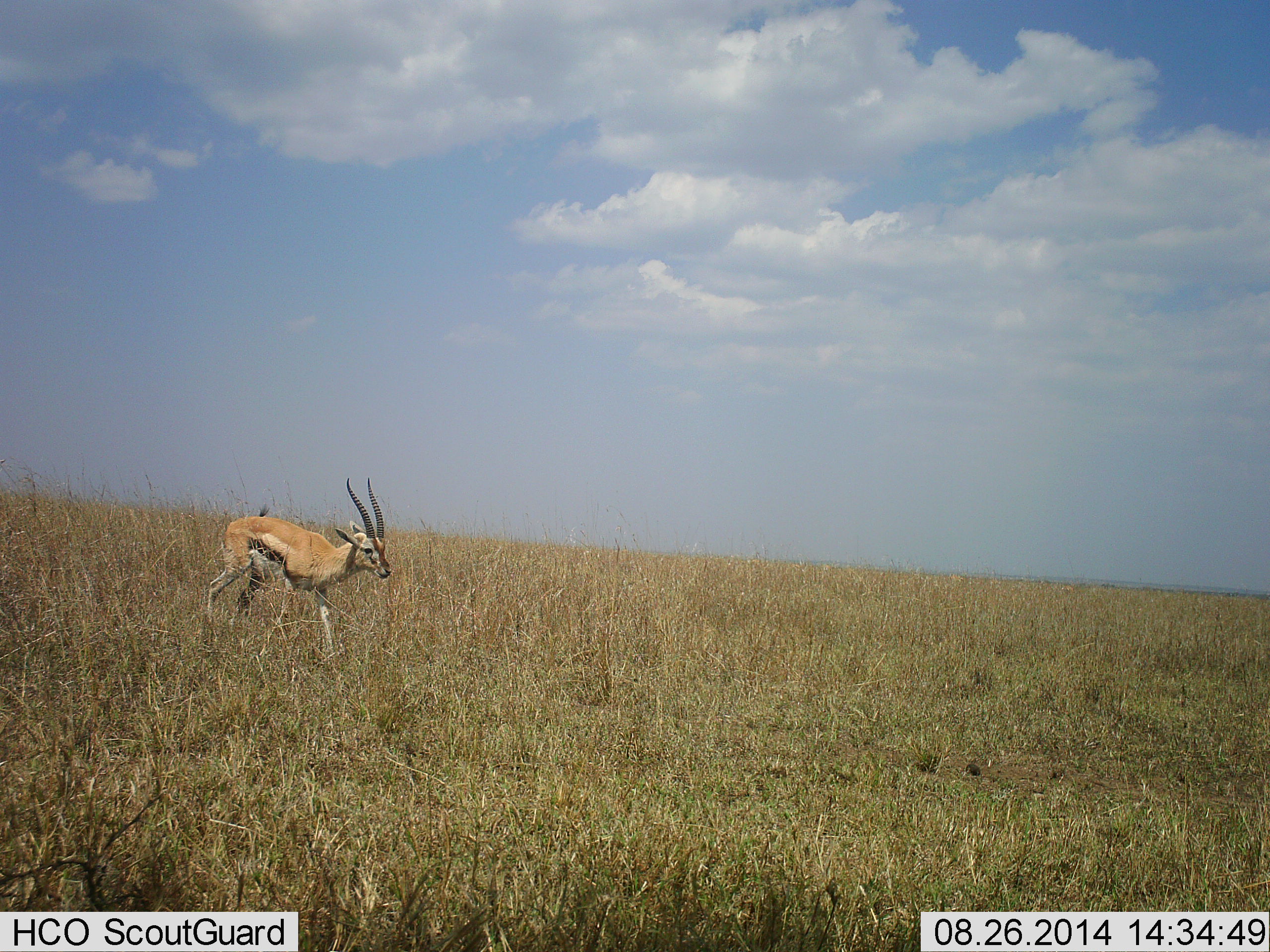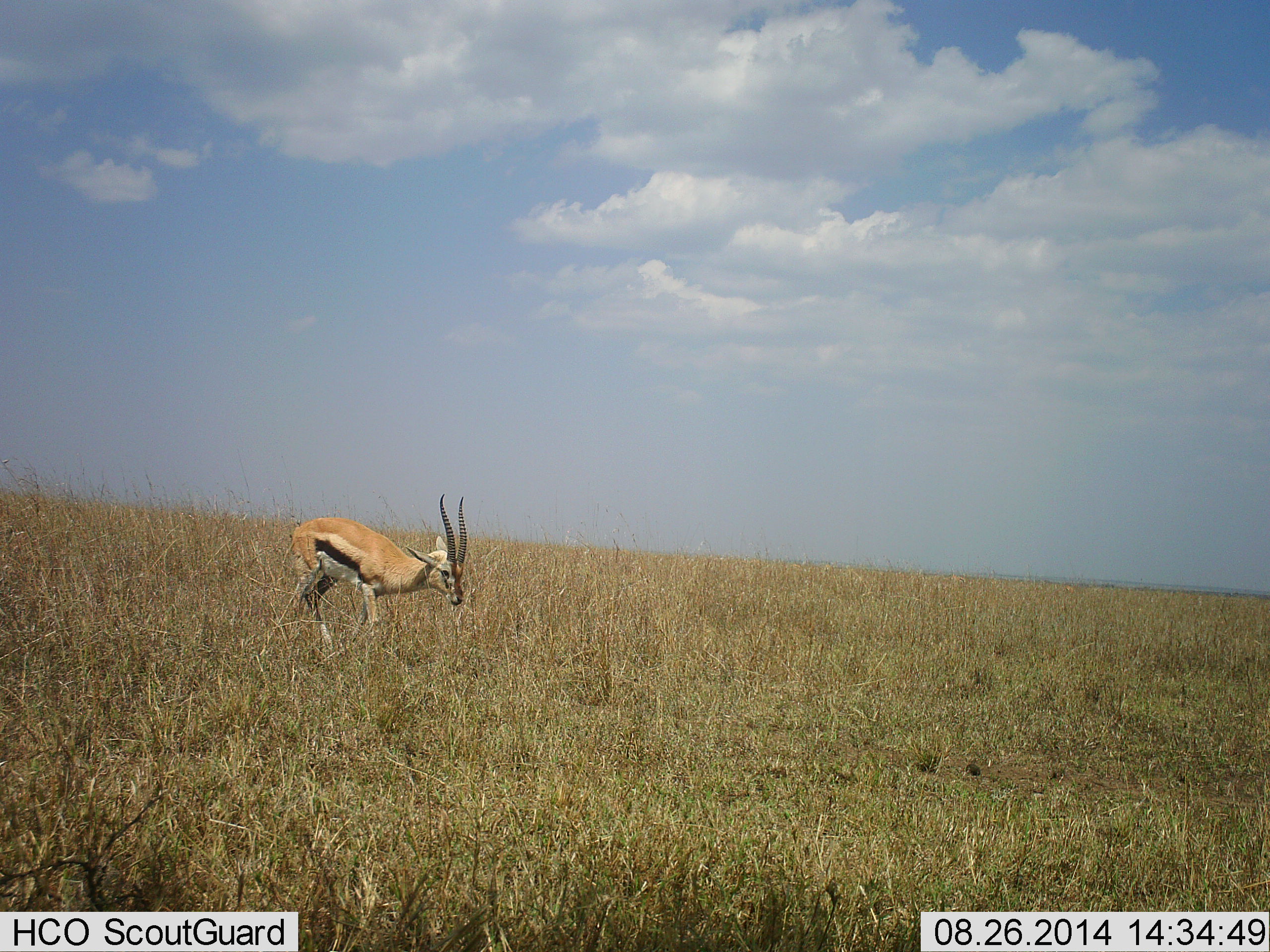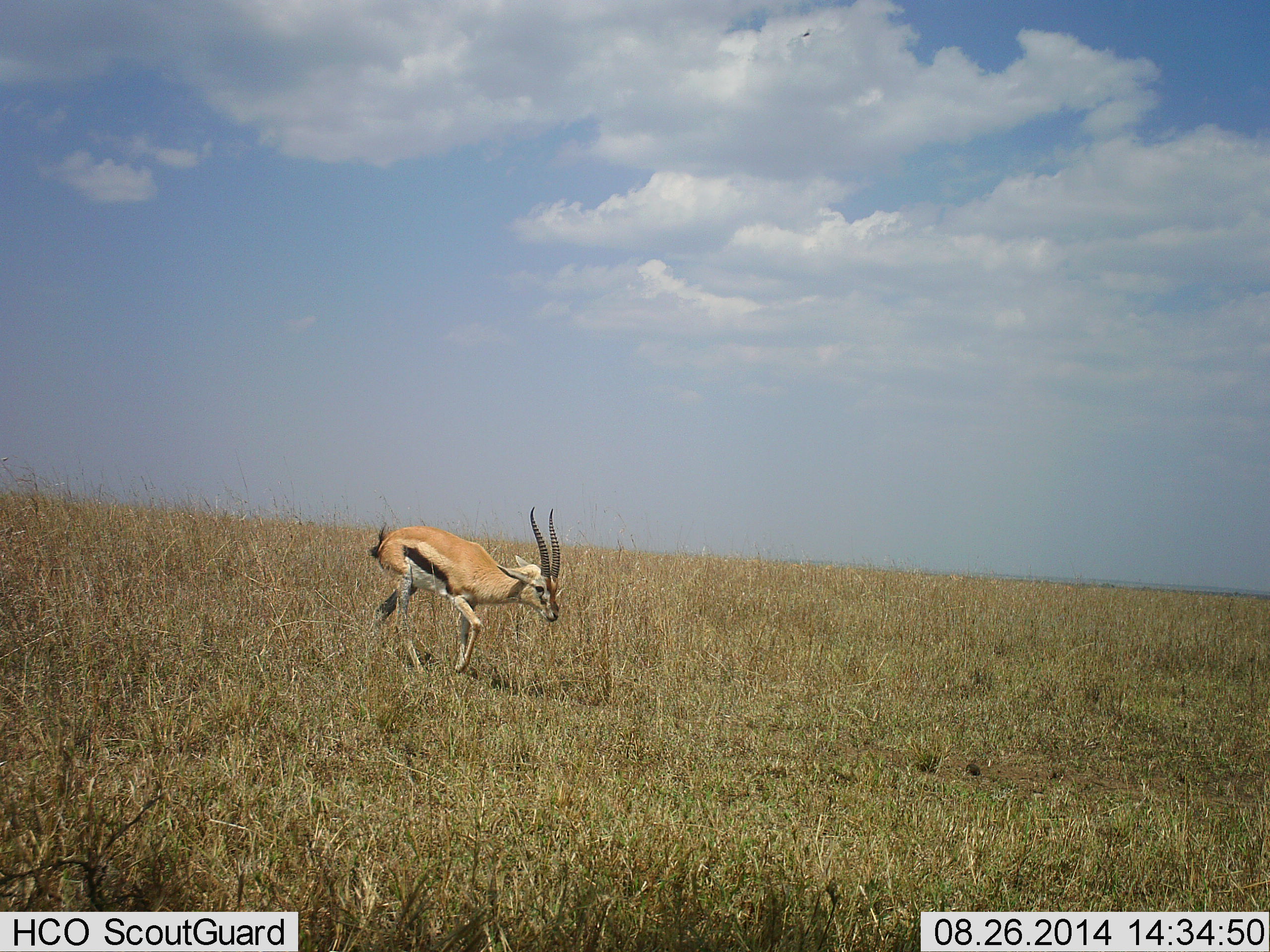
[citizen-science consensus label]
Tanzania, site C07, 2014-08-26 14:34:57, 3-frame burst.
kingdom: Animalia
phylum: Chordata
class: Mammalia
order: Artiodactyla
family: Bovidae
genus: Eudorcas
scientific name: Eudorcas thomsonii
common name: thomson's gazelle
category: gazellethomsons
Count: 1.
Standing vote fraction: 10%.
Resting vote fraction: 0%.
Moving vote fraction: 100%.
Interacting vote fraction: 0%.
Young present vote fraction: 0%.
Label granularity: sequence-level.